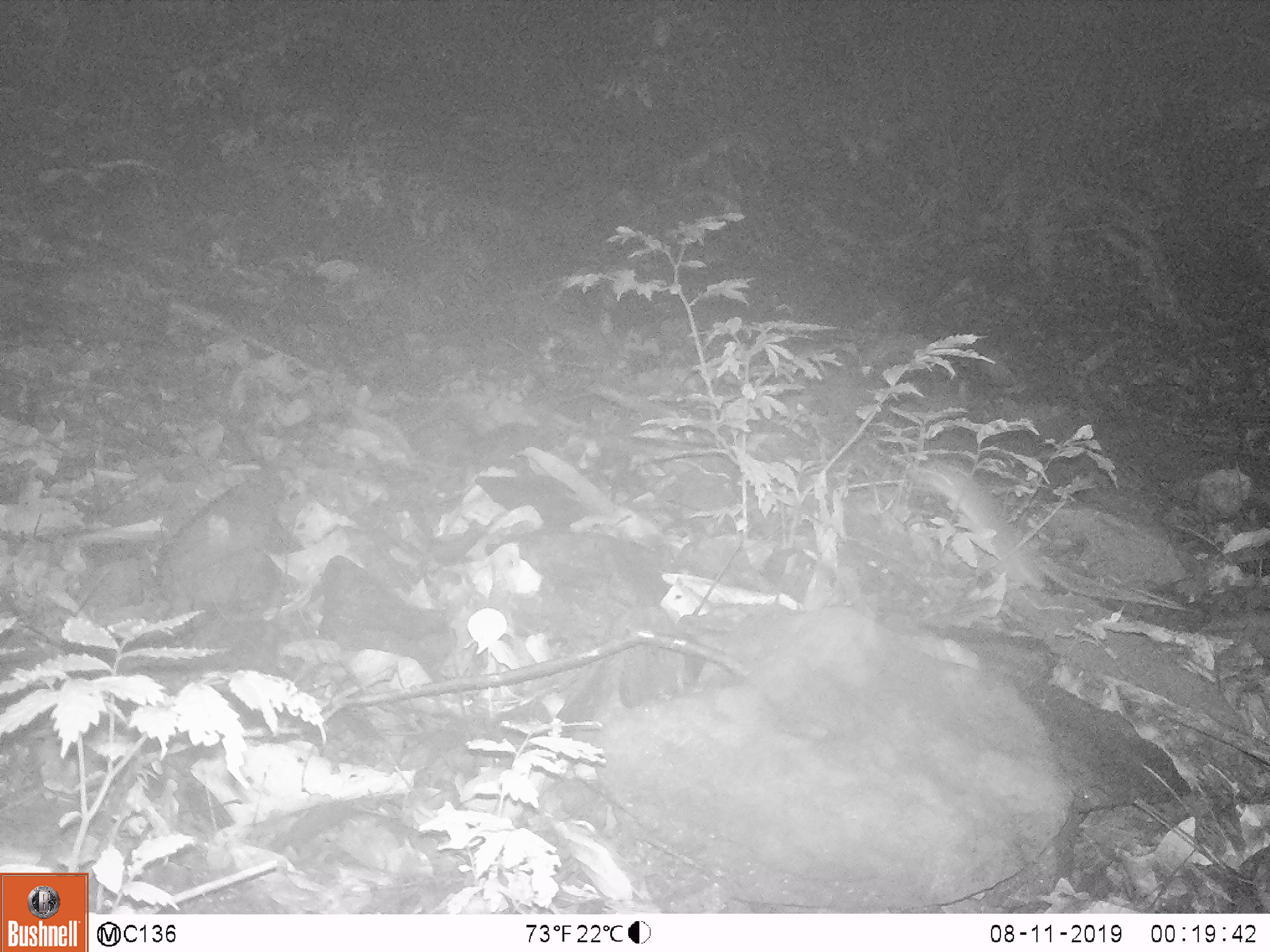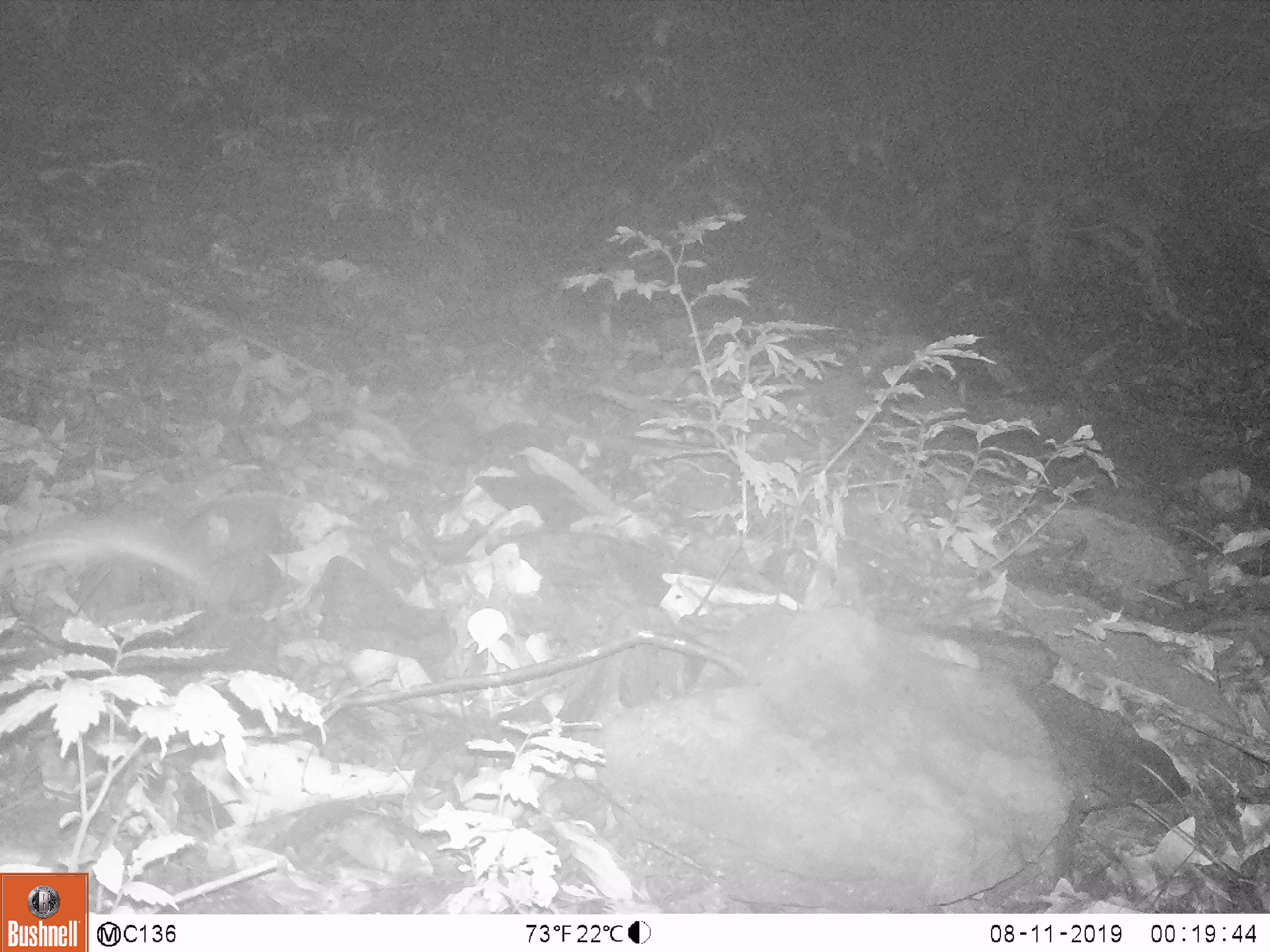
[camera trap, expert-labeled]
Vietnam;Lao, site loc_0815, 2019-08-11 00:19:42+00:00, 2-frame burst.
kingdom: Animalia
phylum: Chordata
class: Mammalia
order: Rodentia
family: Muridae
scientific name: Muridae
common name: old-world mice and rats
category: unidentified murid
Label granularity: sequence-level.